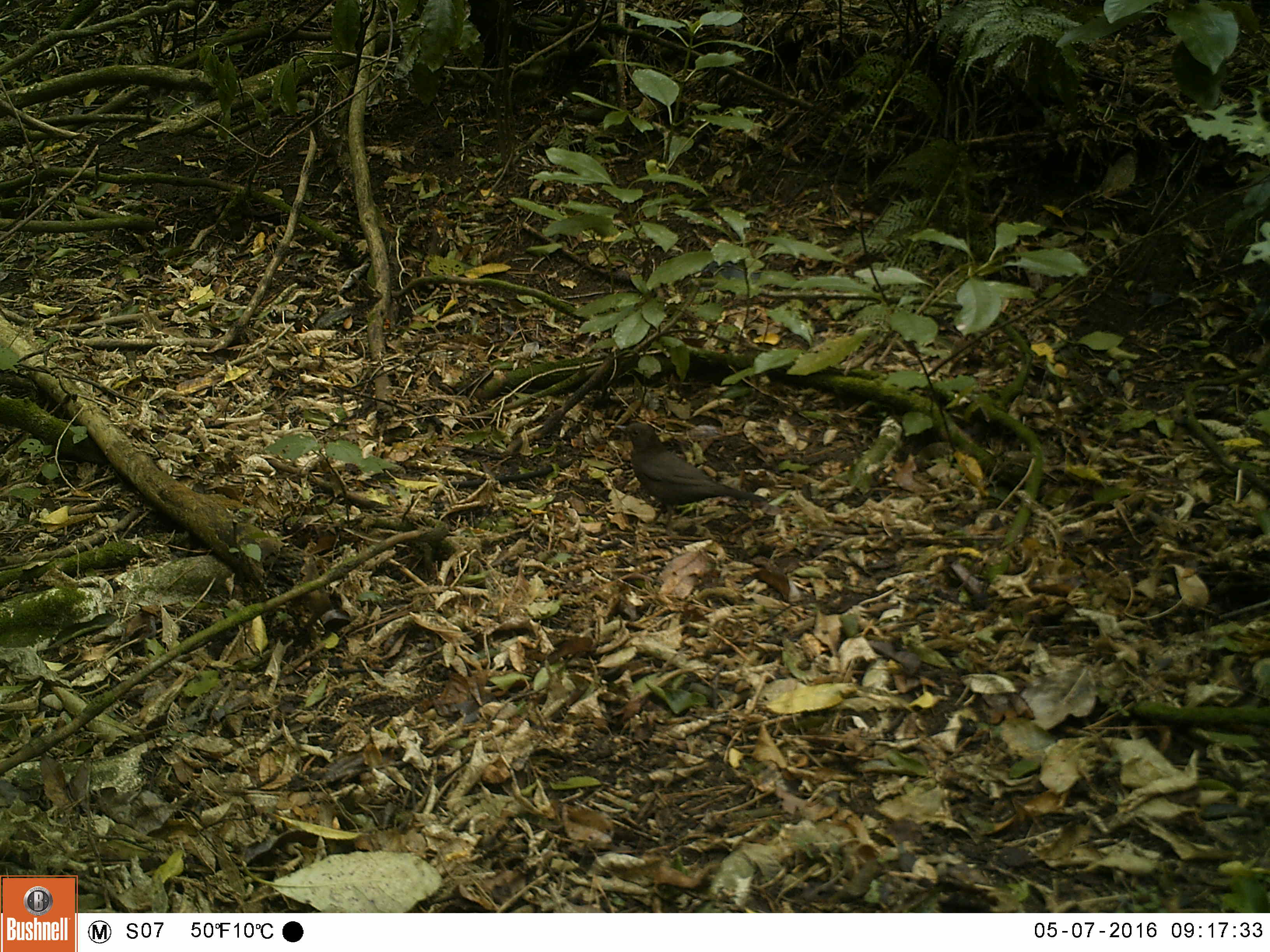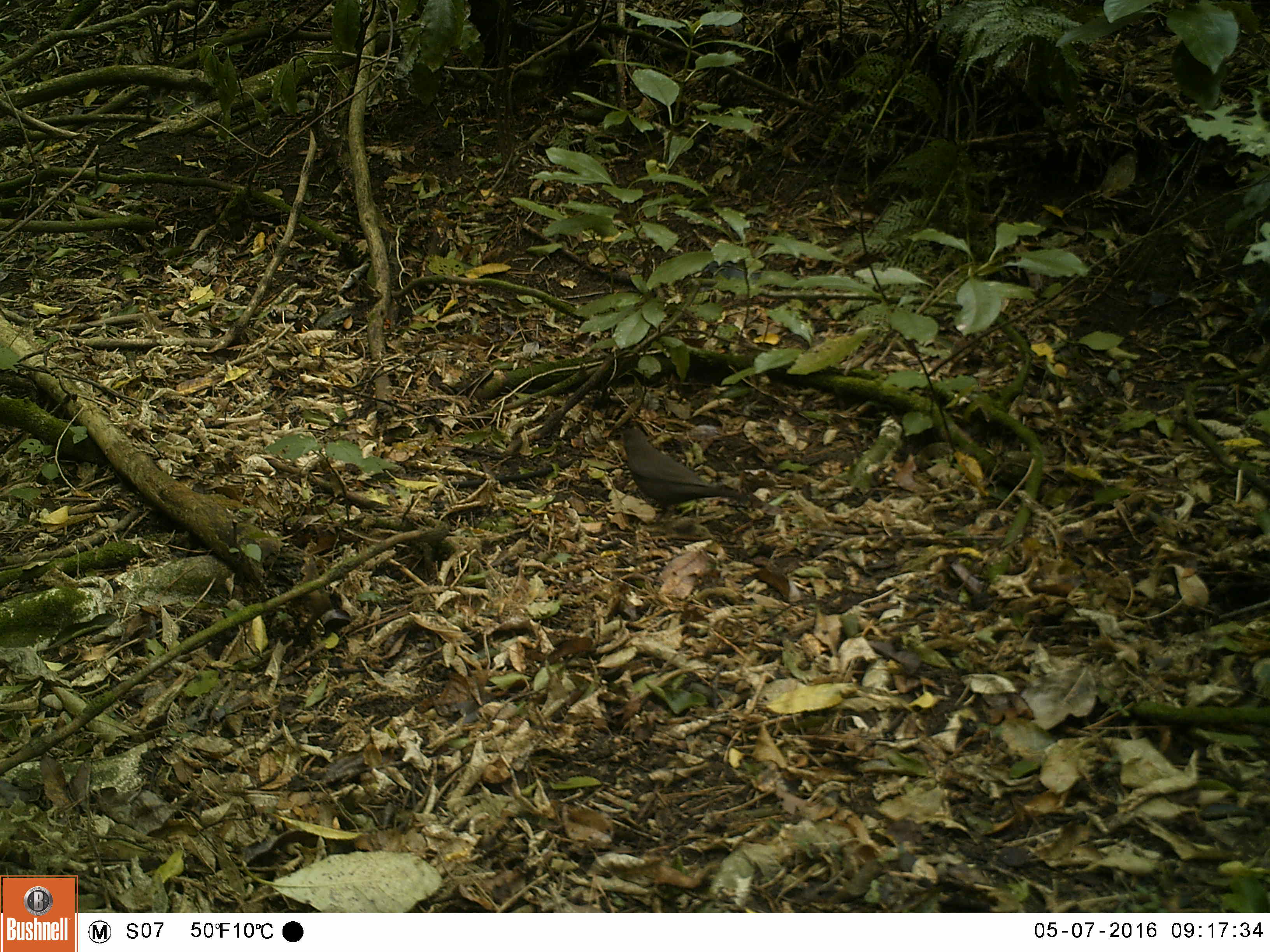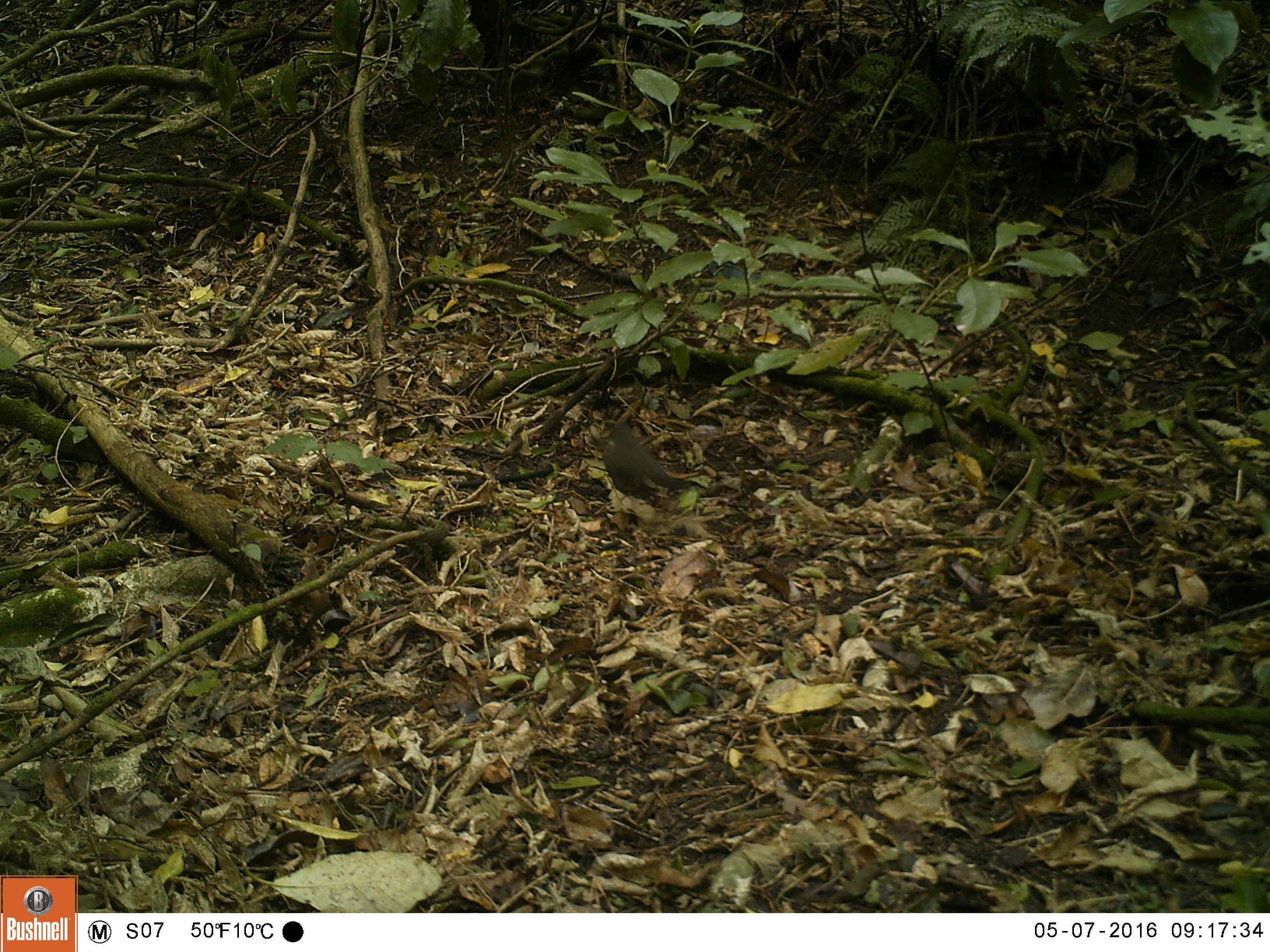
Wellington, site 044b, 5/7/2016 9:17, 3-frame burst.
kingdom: Animalia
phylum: Chordata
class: Aves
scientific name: Aves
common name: bird